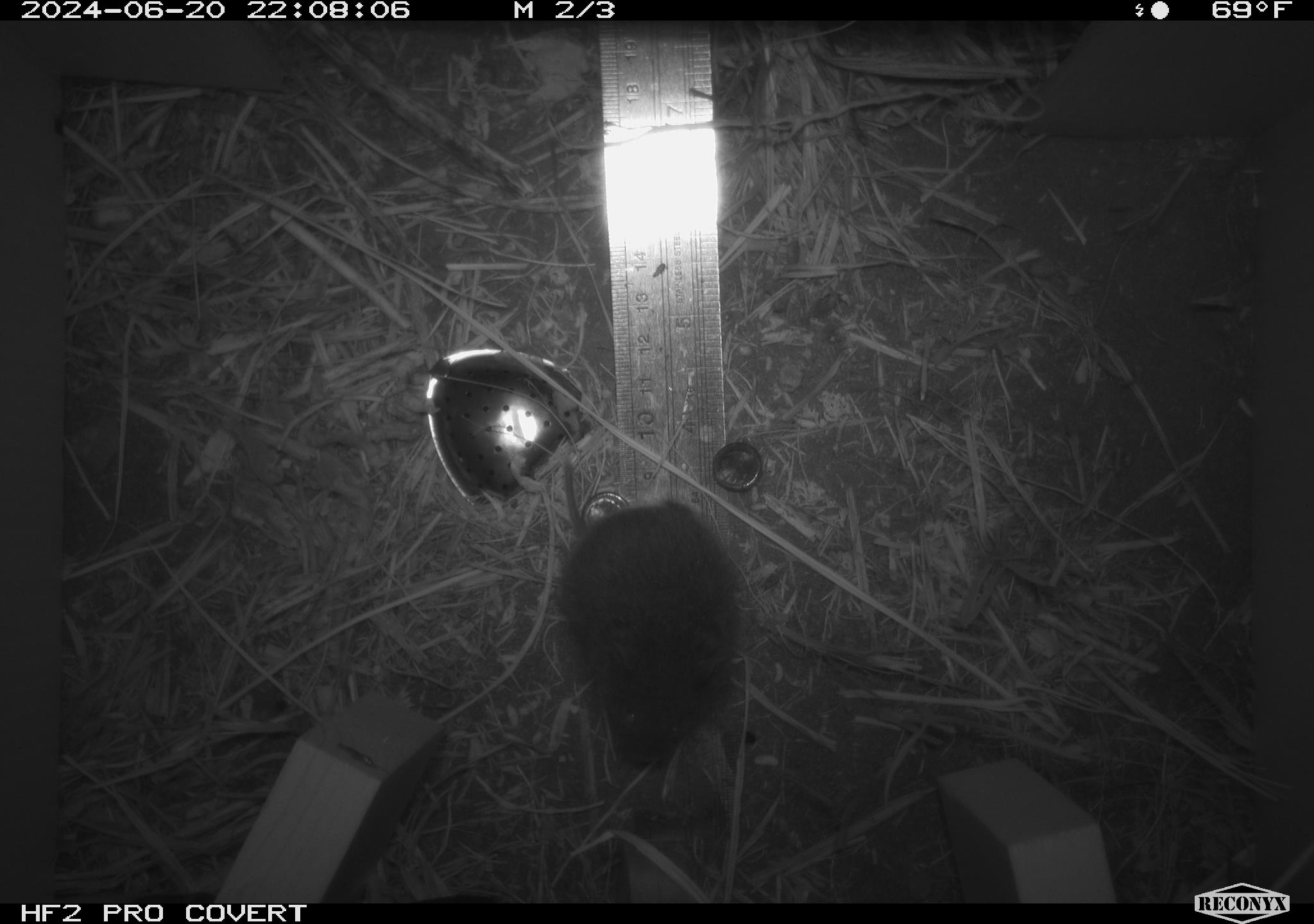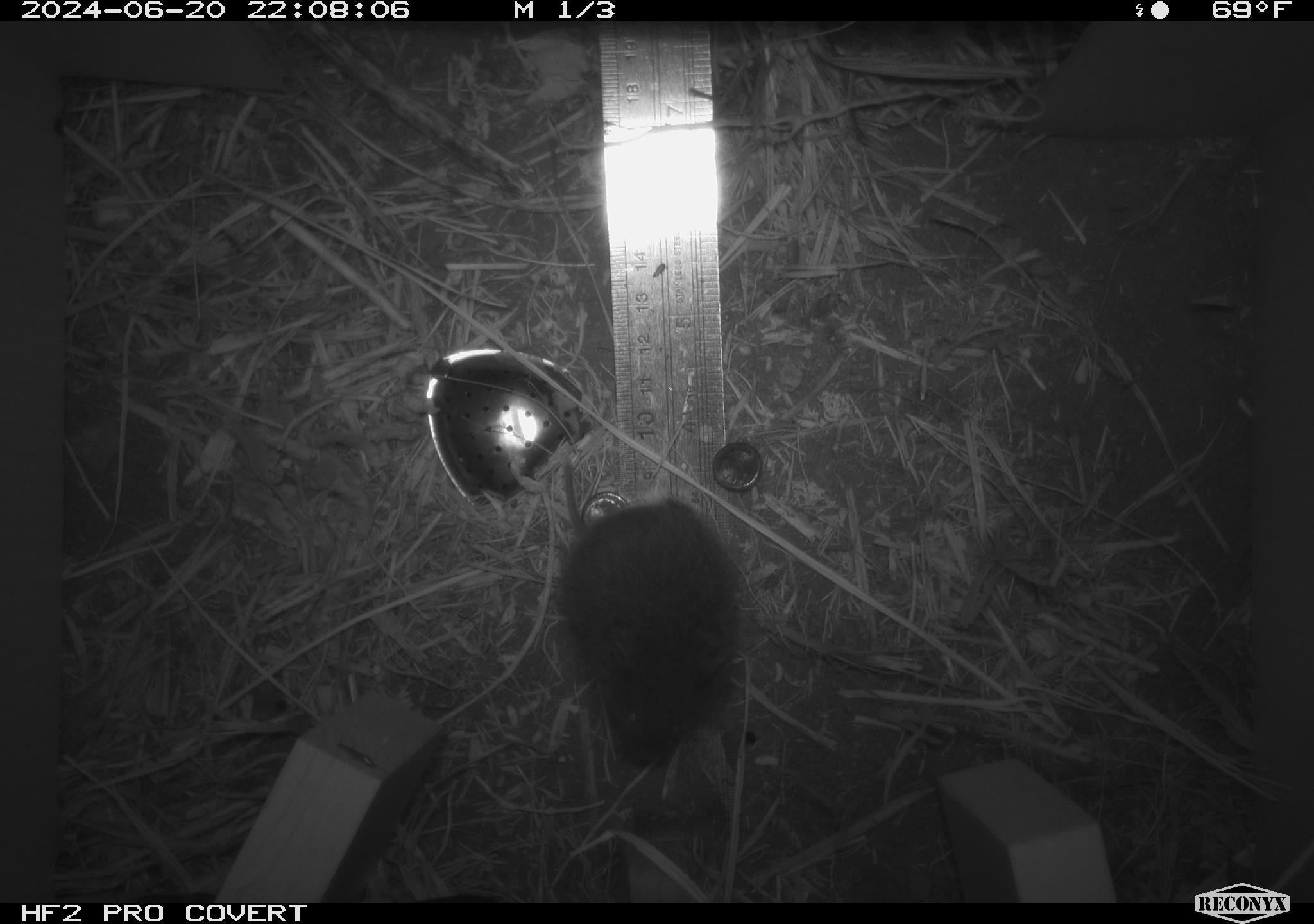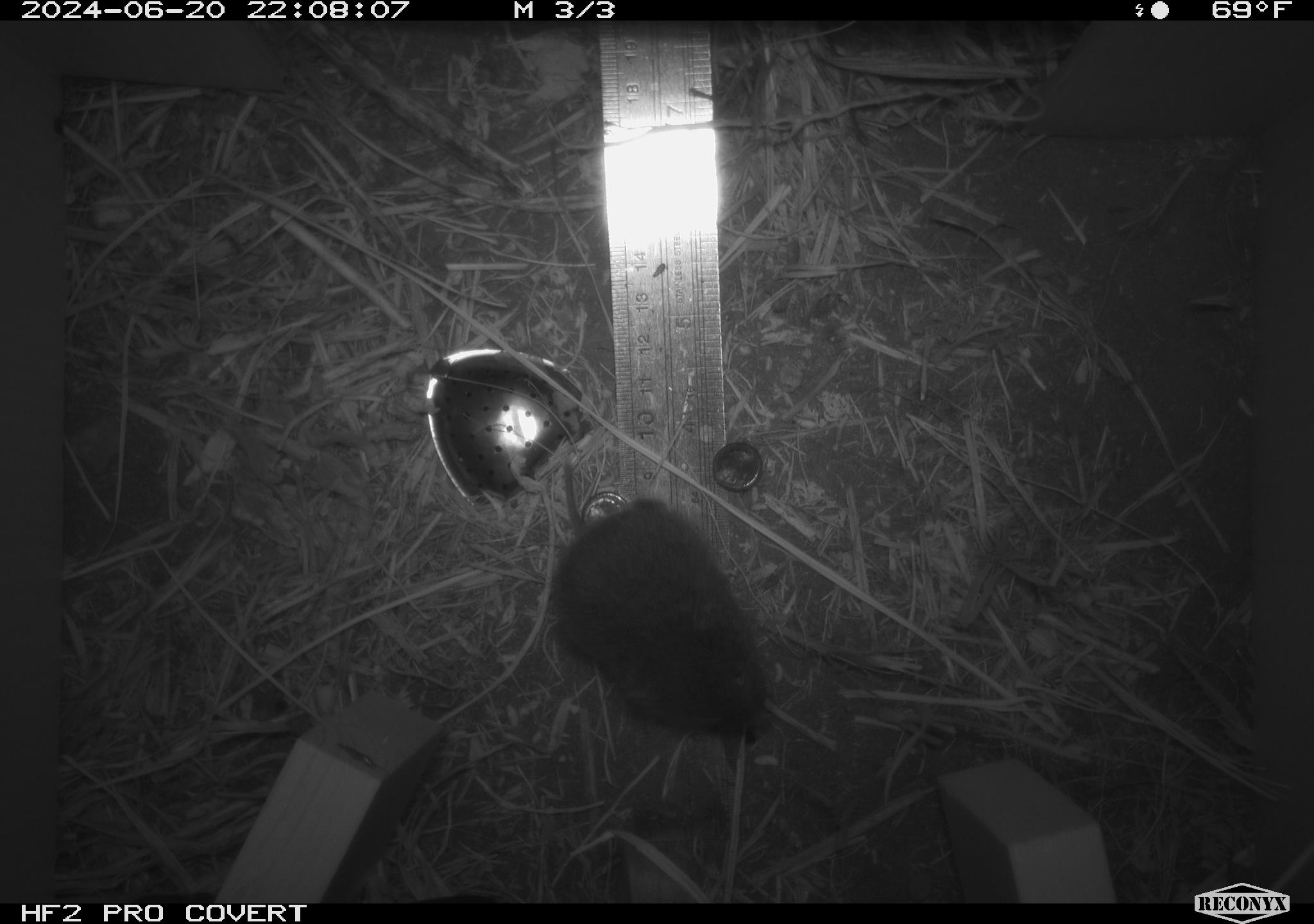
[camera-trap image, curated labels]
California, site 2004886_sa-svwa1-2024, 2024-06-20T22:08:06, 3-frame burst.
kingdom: Animalia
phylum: Chordata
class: Mammalia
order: Rodentia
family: Cricetidae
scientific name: Arvicolinae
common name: voles, lemmings, and muskrats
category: arvicolinae subfamily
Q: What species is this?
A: Arvicolinae subfamily (voles, lemmings, and muskrats) (Arvicolinae).